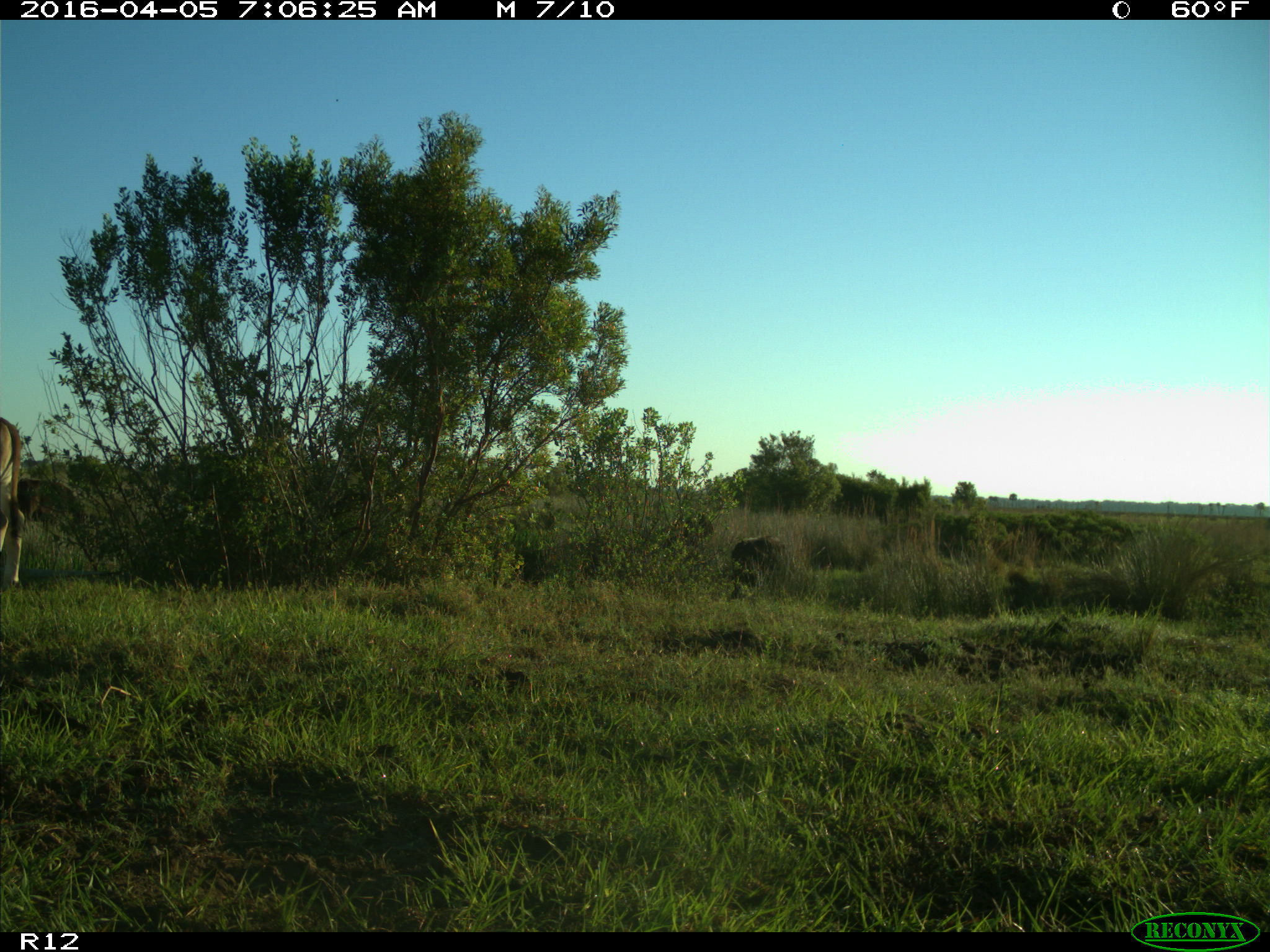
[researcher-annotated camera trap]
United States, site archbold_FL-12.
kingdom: Animalia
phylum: Chordata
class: Mammalia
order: Artiodactyla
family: Bovidae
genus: Bos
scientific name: Bos taurus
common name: domestic cow